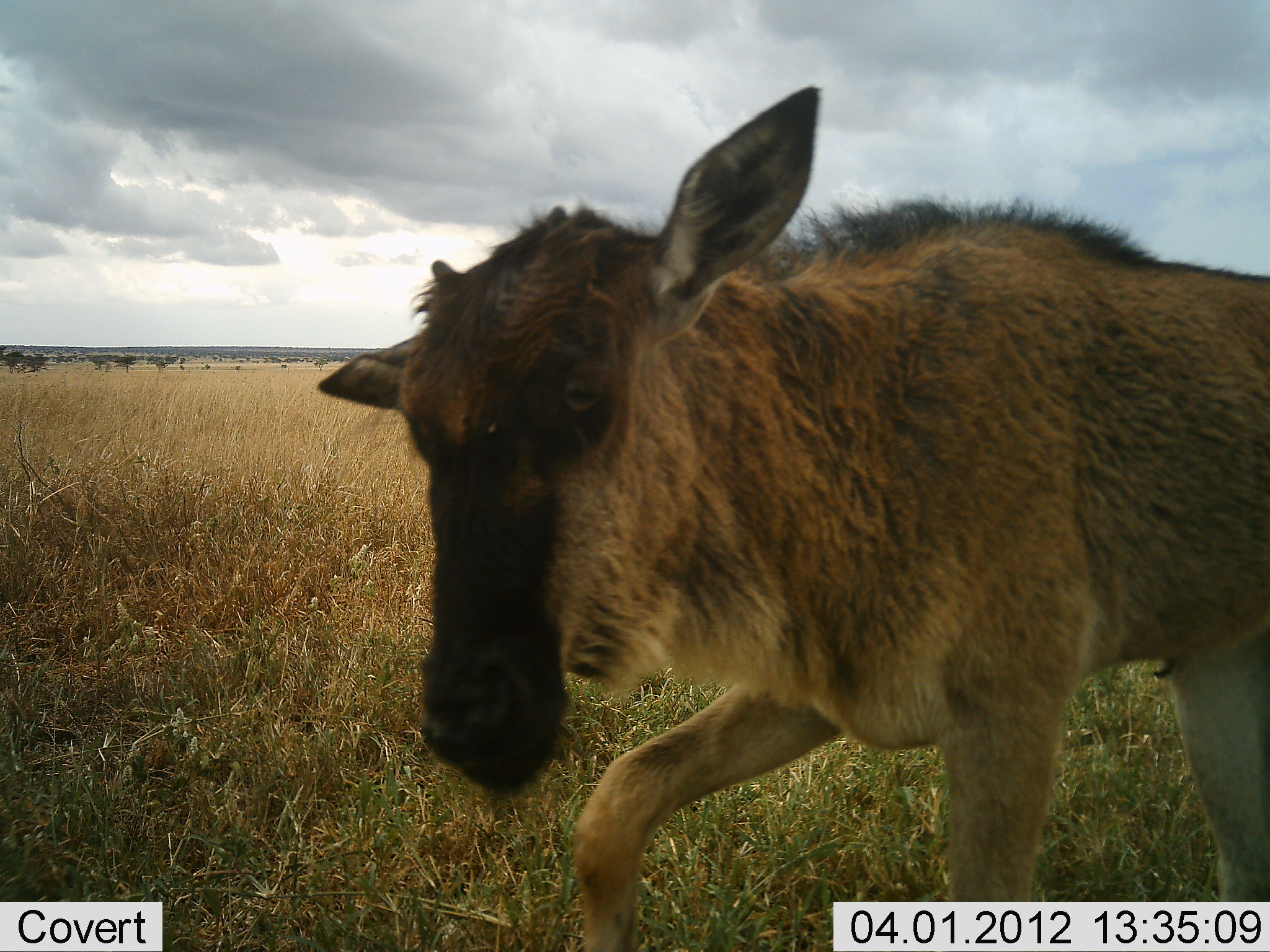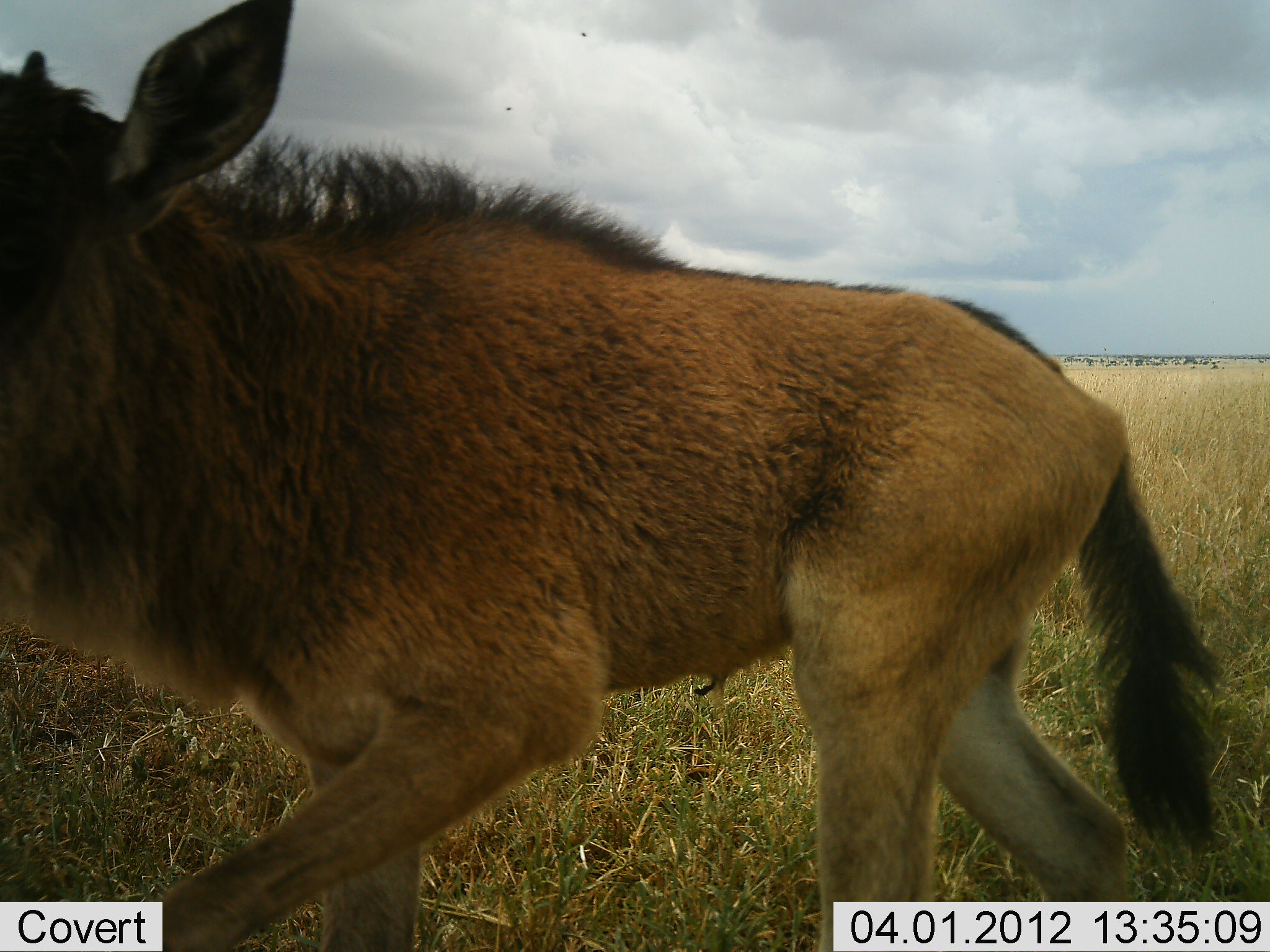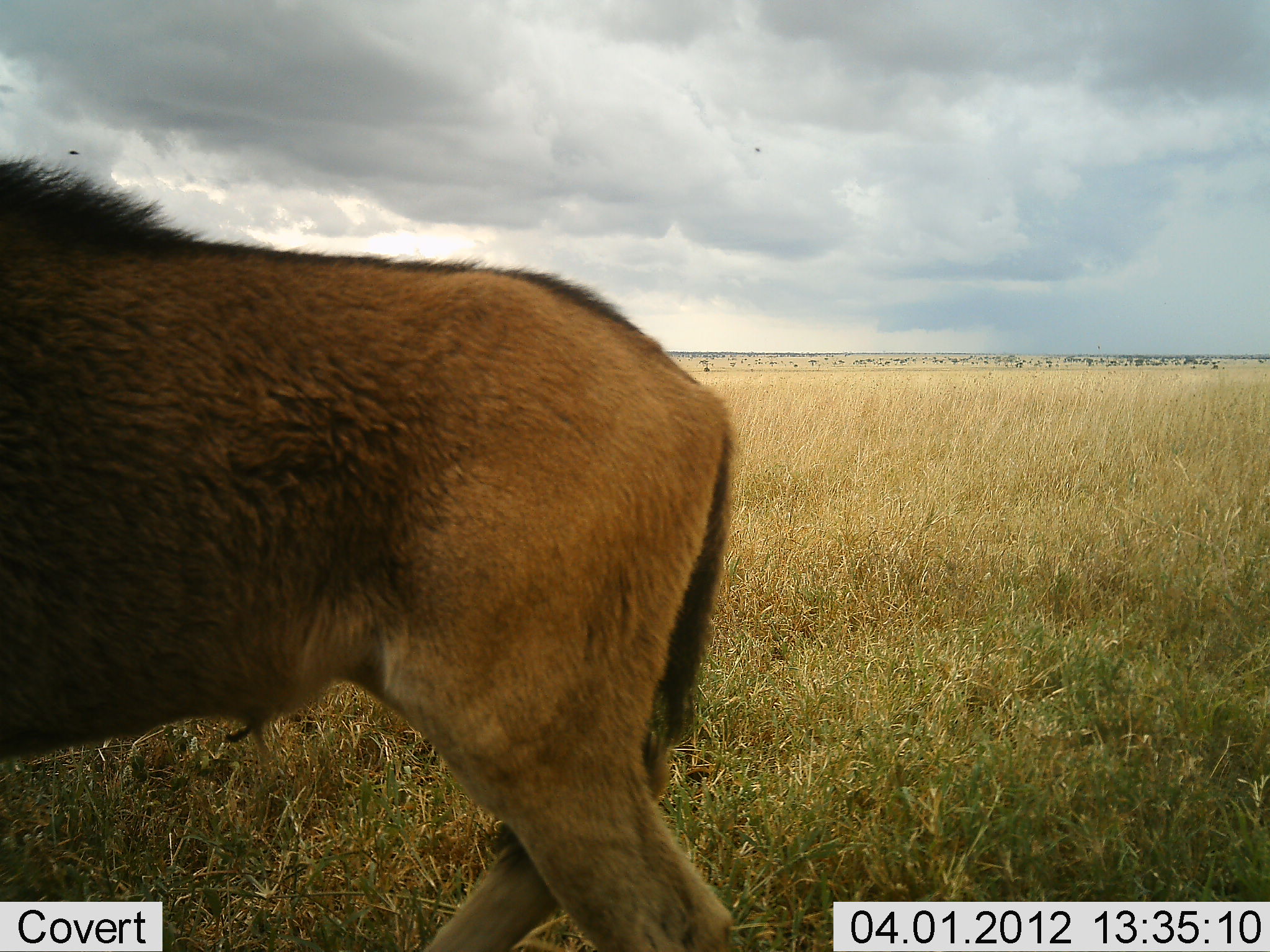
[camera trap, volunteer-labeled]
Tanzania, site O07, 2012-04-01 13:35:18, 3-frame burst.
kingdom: Animalia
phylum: Chordata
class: Mammalia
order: Artiodactyla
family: Bovidae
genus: Connochaetes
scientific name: Connochaetes taurinus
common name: blue wildebeest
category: wildebeest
Wildebeest (blue wildebeest) (Connochaetes taurinus), count 1. Behavior (volunteer vote fractions): standing 3%, resting 0%, moving 93%, interacting 0%. Young present (vote fraction): 93%. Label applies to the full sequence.